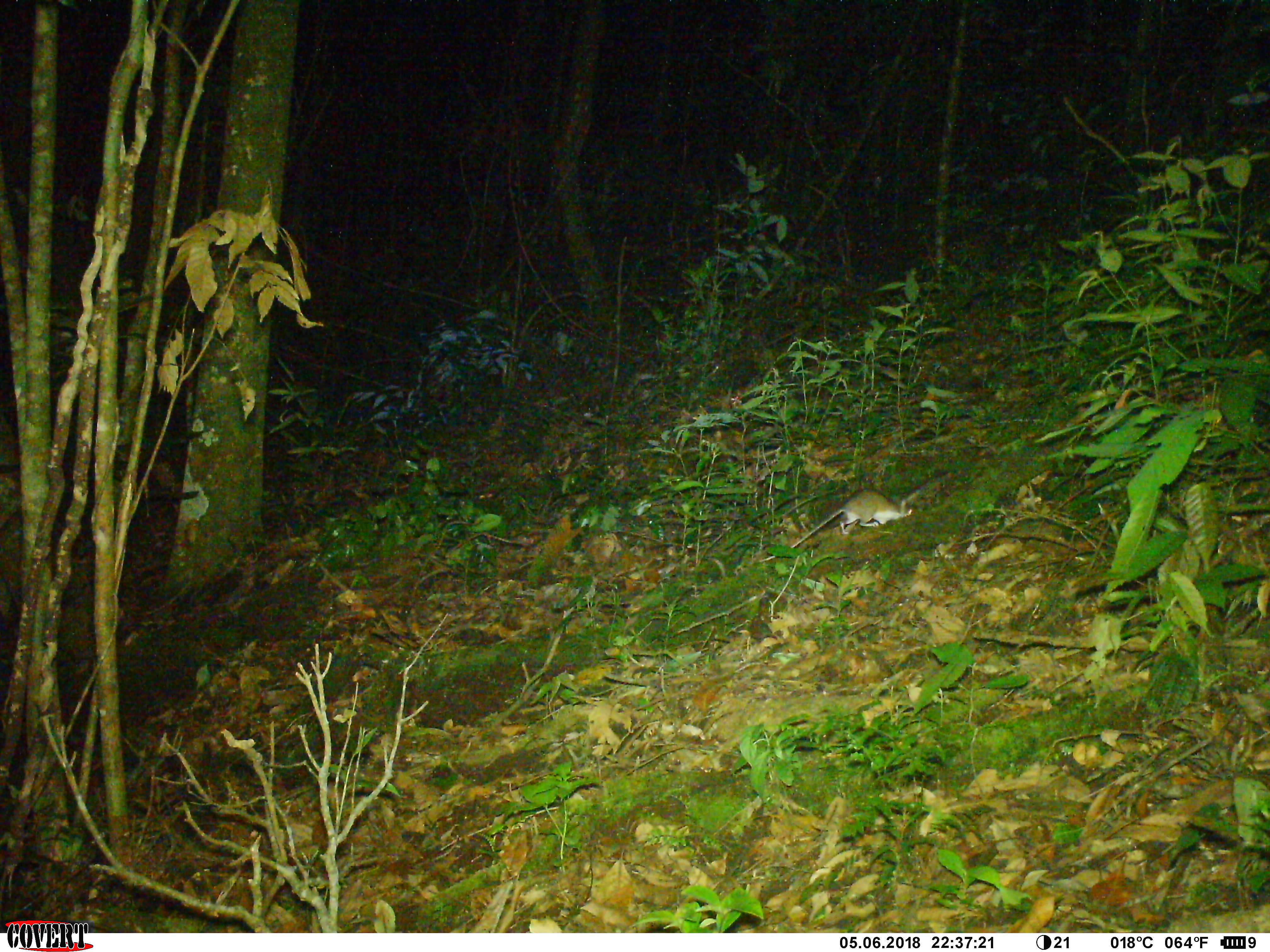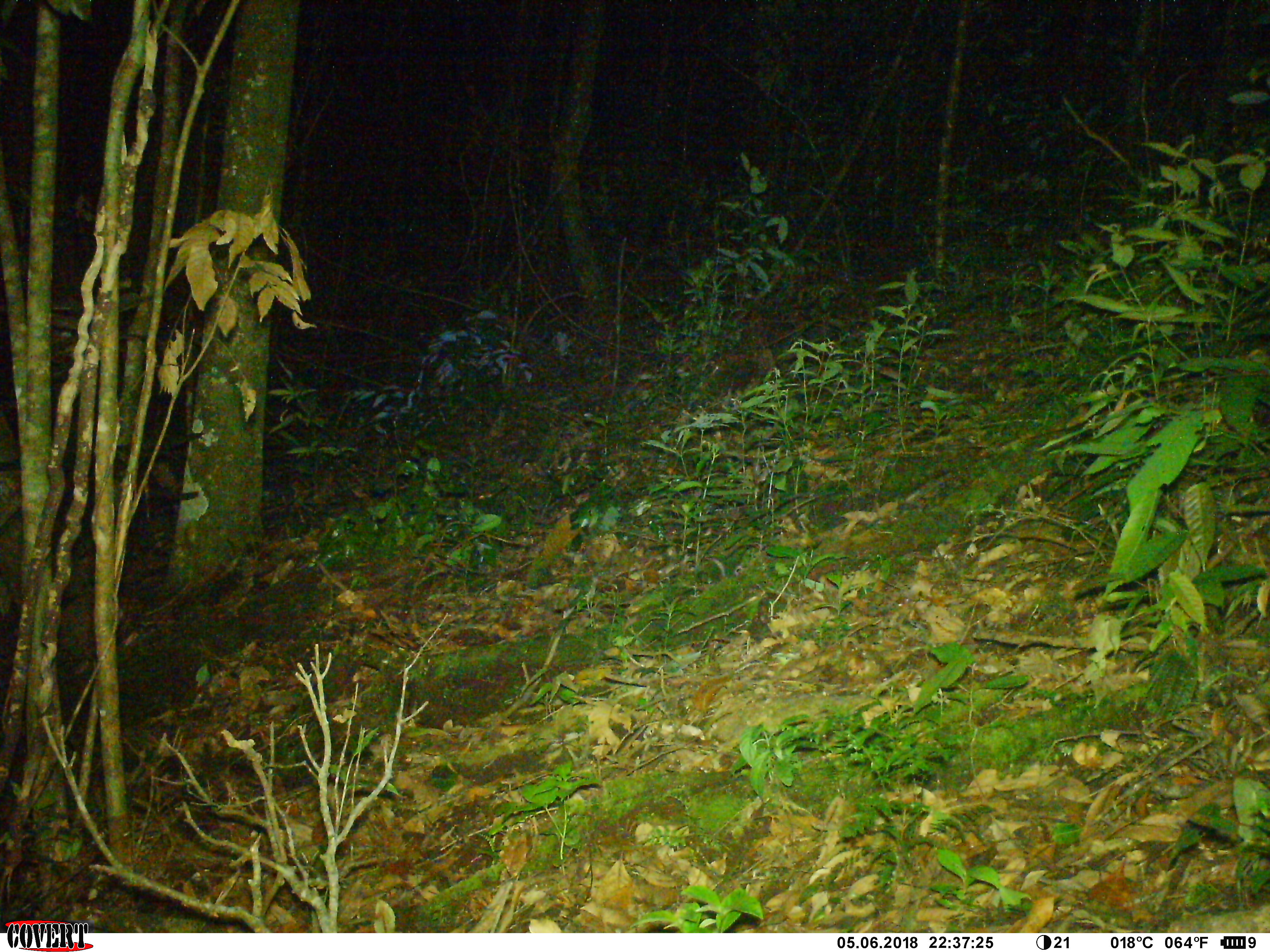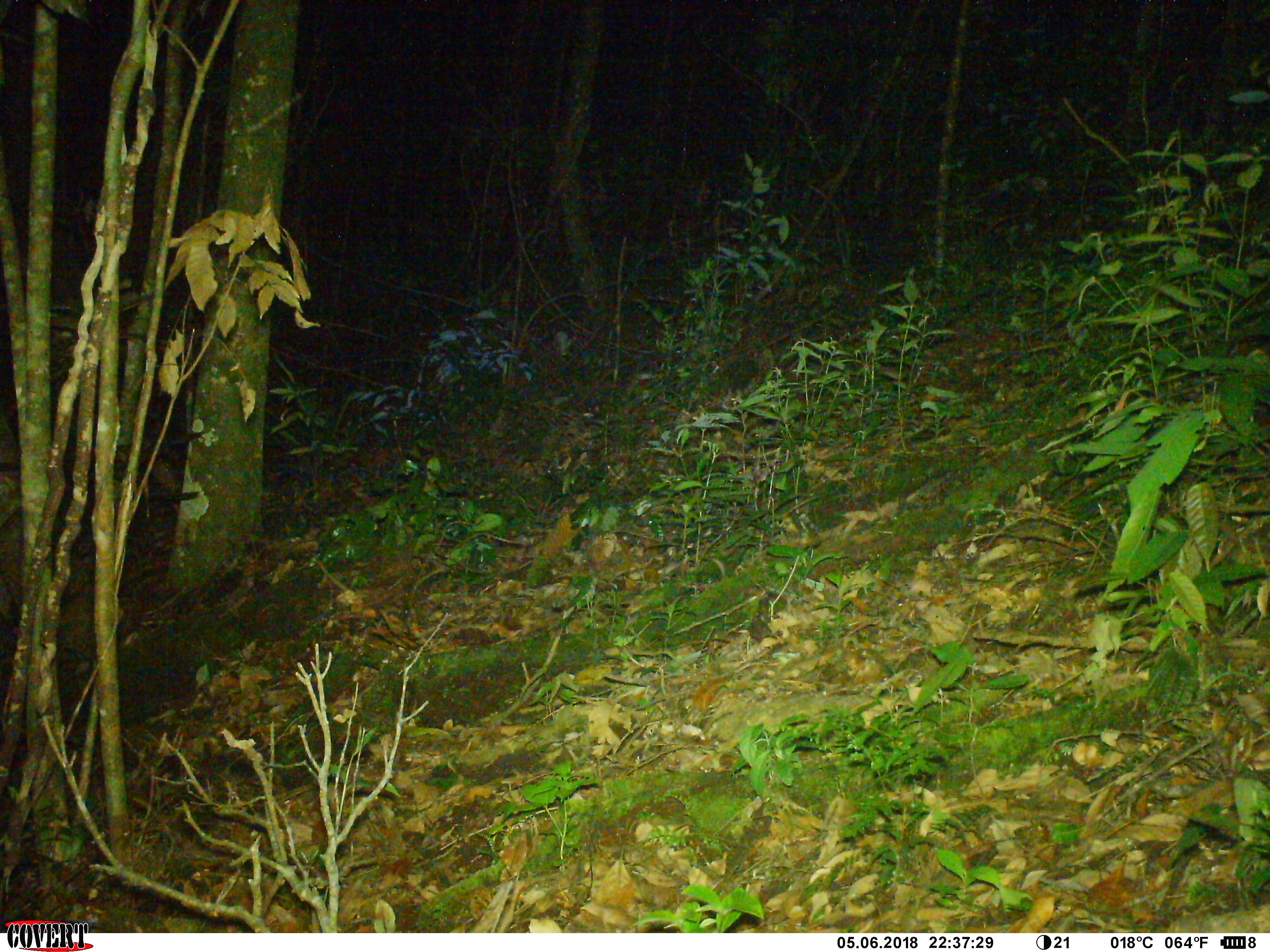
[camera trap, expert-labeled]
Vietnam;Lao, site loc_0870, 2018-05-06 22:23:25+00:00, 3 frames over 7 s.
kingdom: Animalia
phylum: Chordata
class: Mammalia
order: Rodentia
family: Muridae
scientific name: Muridae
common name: old-world mice and rats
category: unidentified murid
Unidentified murid (old-world mice and rats) (Muridae). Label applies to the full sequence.